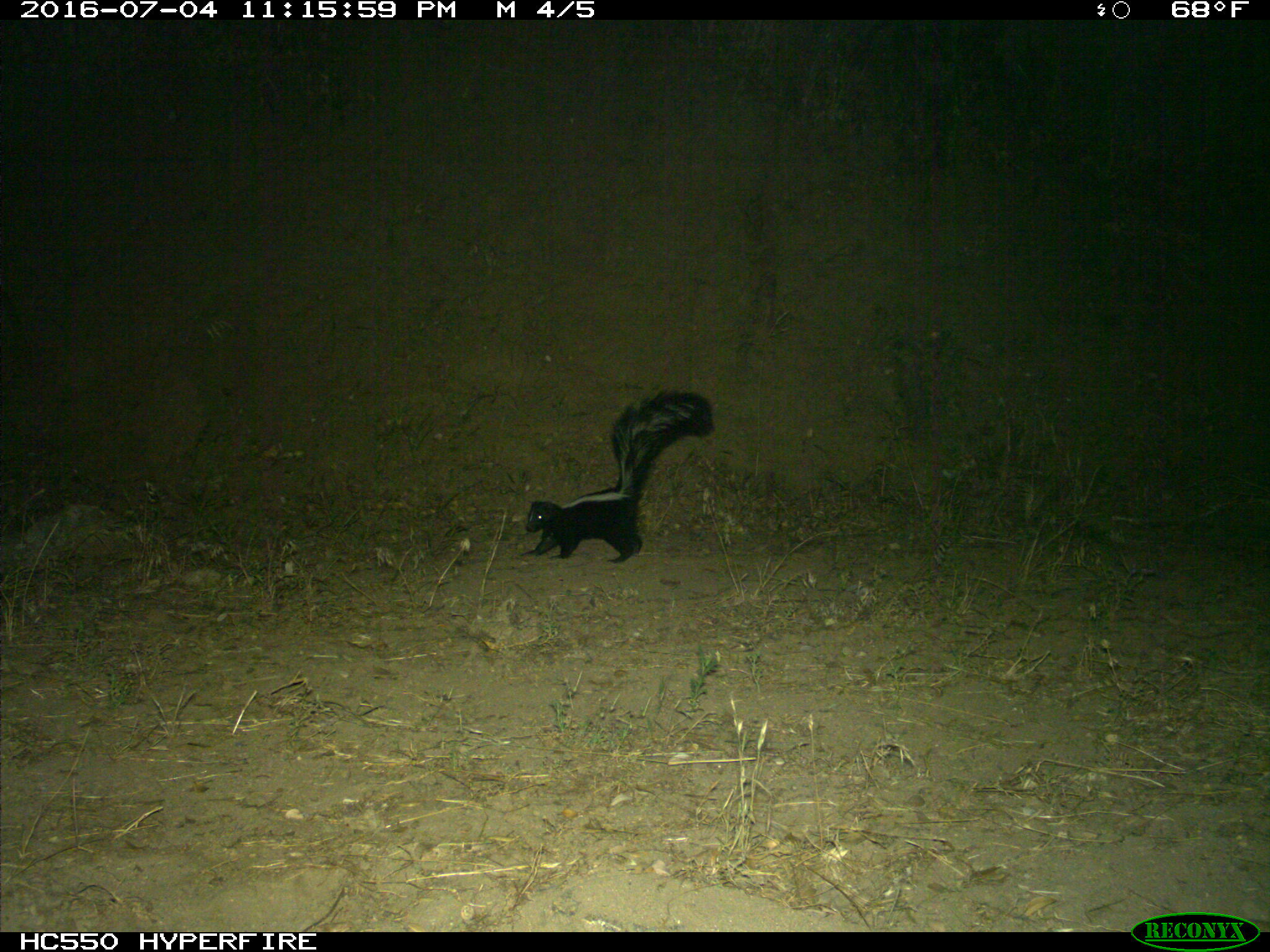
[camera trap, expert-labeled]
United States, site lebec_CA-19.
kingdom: Animalia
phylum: Chordata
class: Mammalia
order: Carnivora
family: Mephitidae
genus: Mephitis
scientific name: Mephitis mephitis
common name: striped skunk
Mephitis mephitis (striped skunk).